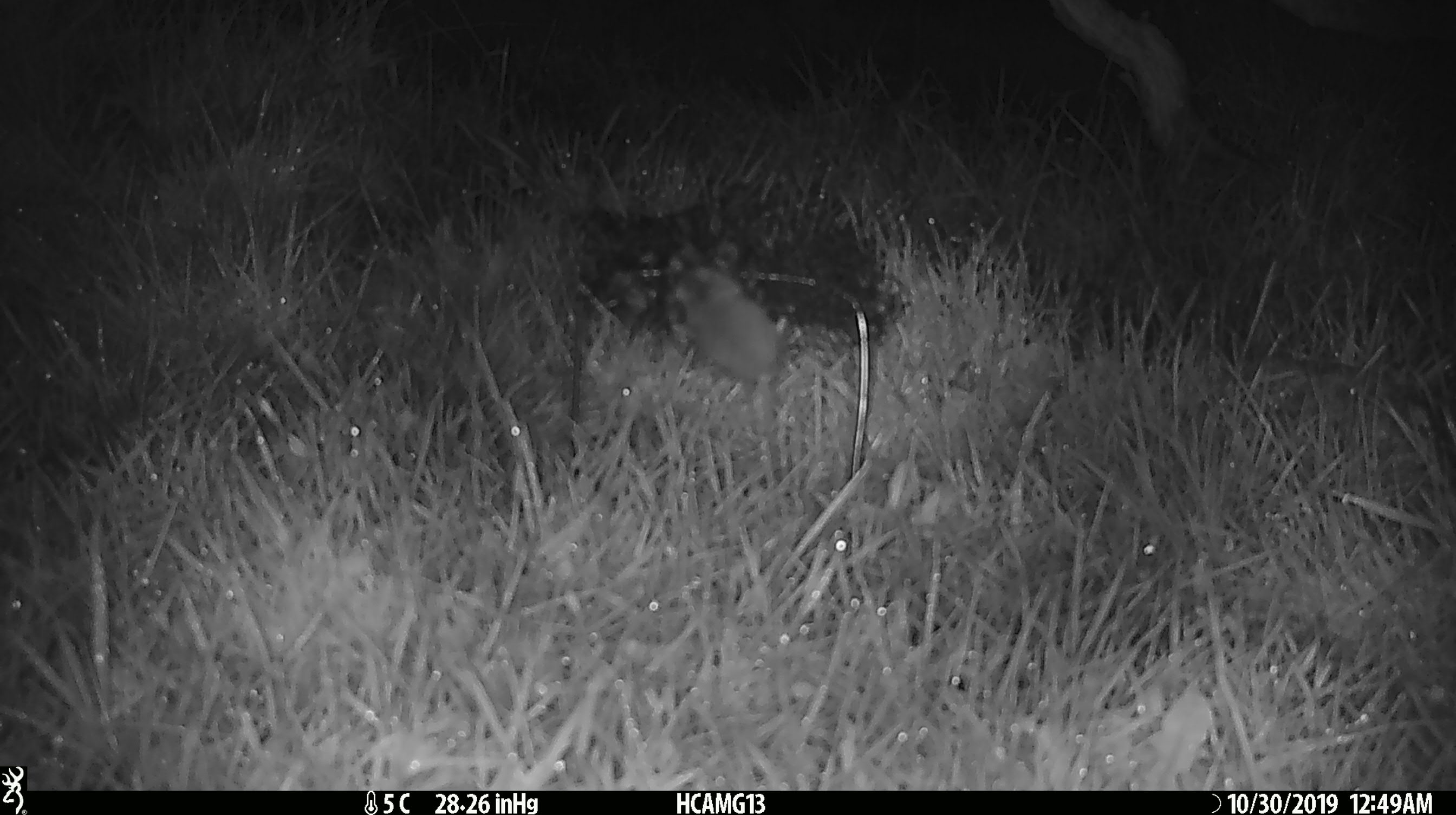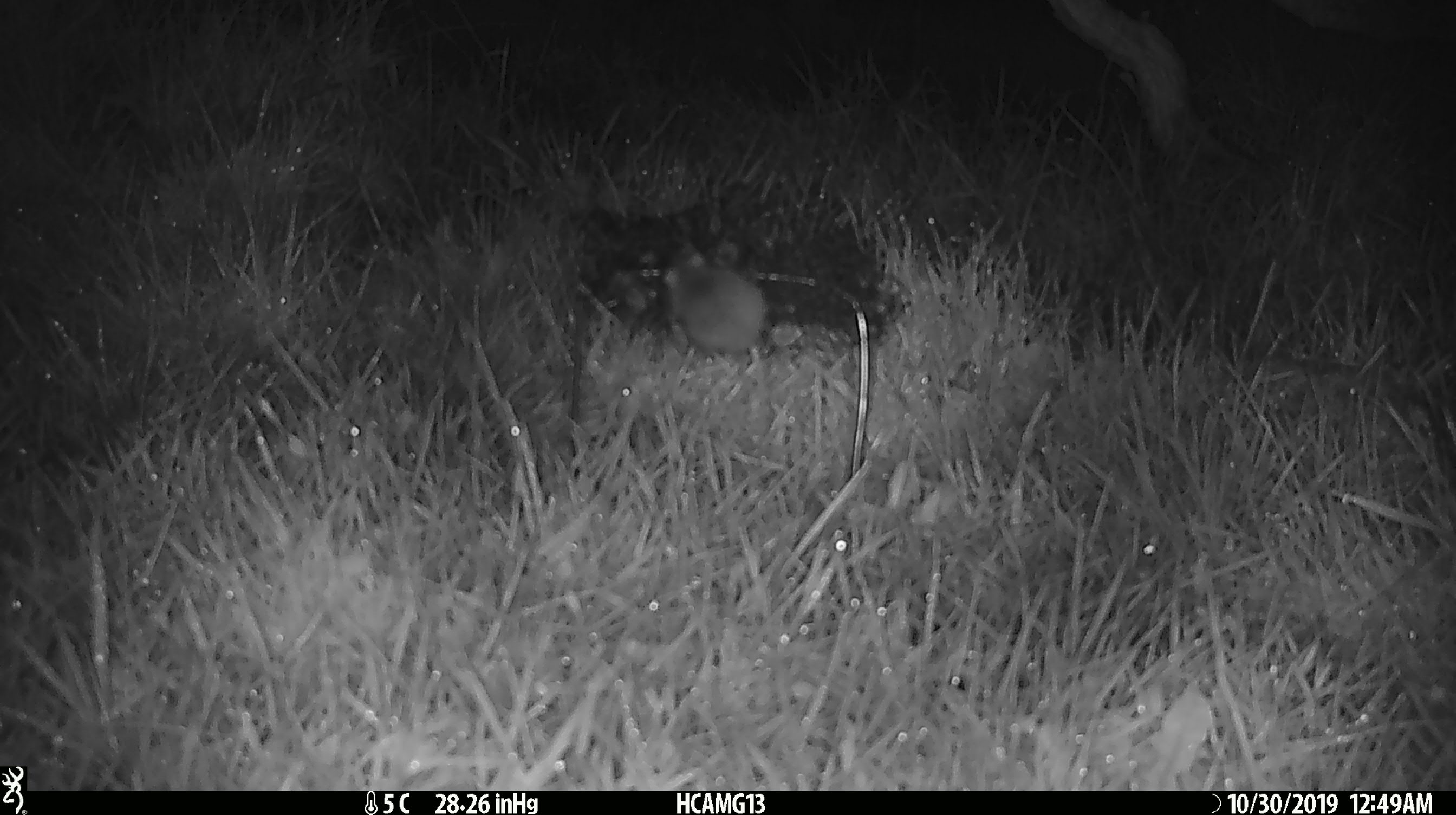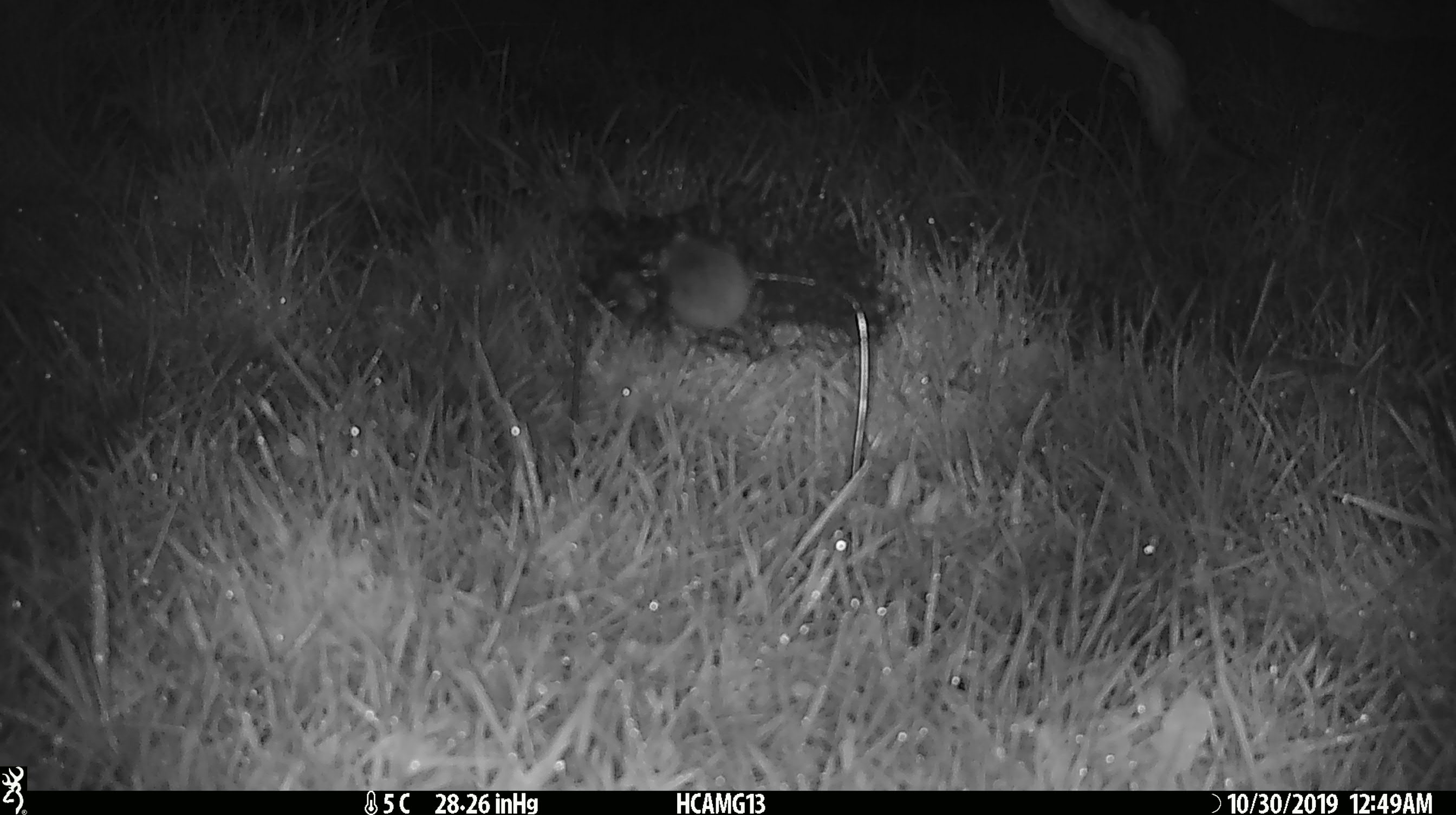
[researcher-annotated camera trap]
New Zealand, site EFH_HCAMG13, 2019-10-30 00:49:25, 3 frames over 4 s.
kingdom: Animalia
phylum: Chordata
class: Mammalia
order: Rodentia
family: Muridae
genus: Mus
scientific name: Mus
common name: mouse